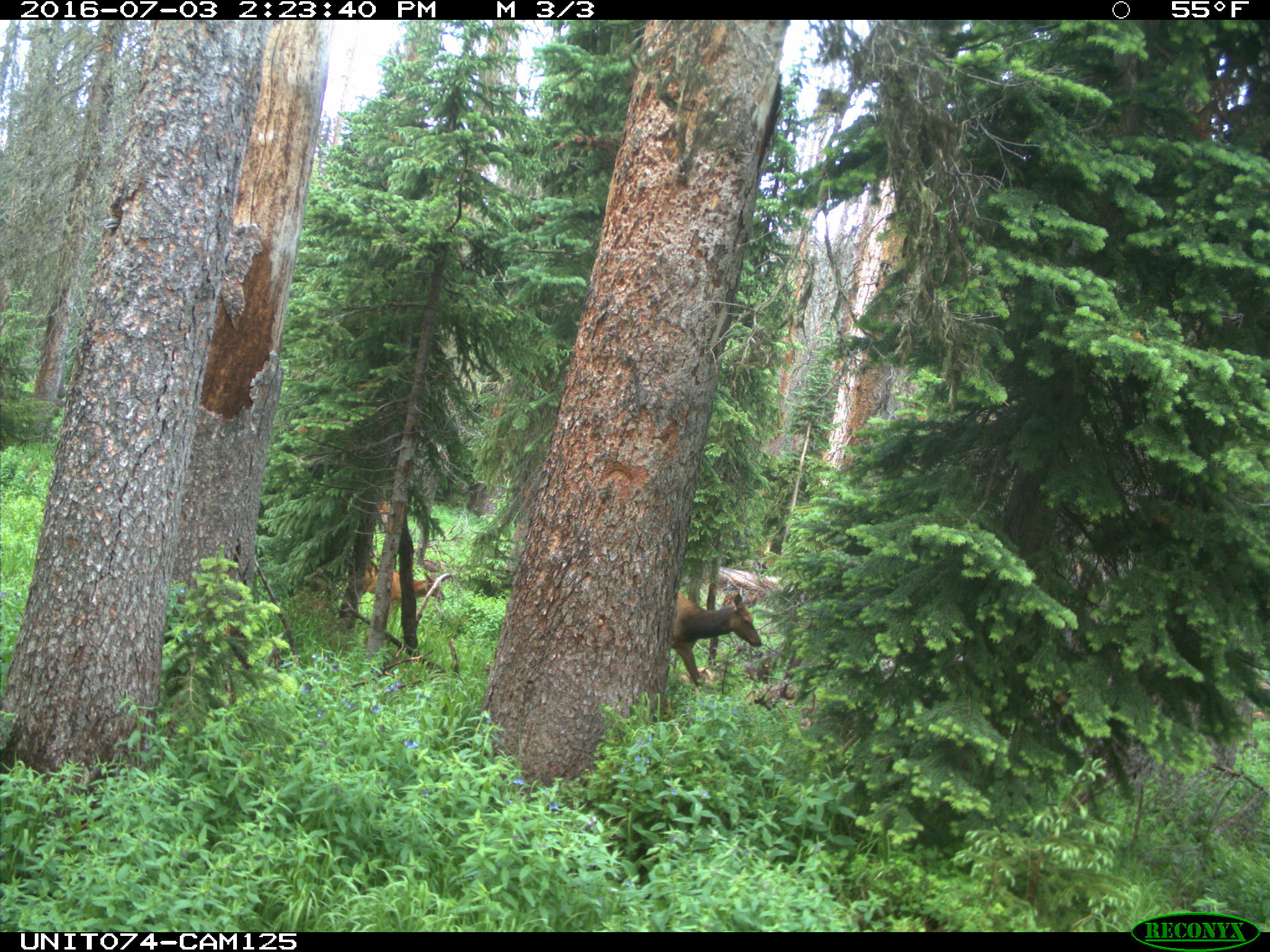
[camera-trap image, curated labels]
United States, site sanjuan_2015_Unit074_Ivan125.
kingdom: Animalia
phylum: Chordata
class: Mammalia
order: Artiodactyla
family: Cervidae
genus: Cervus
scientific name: Cervus elaphus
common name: red deer